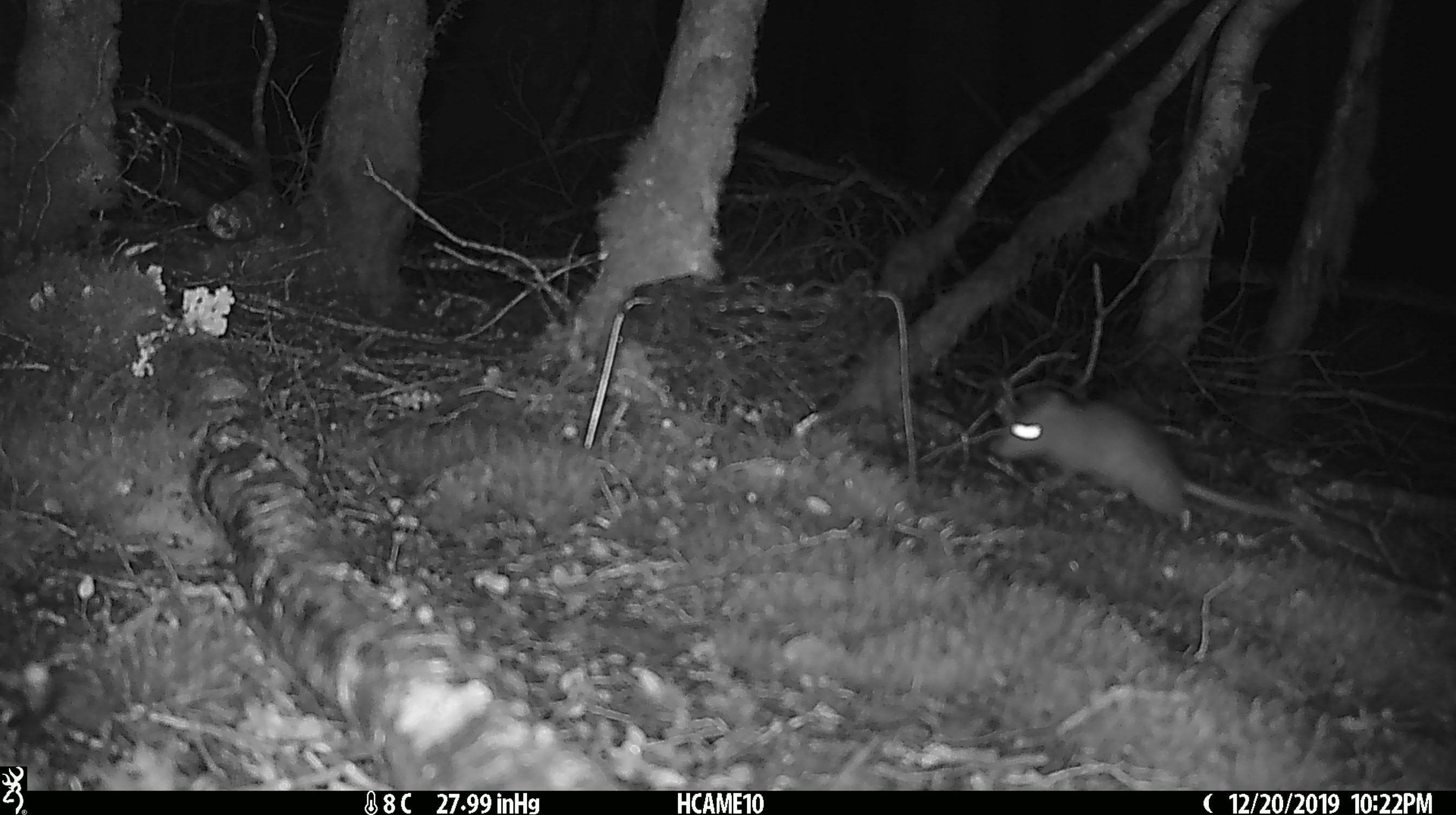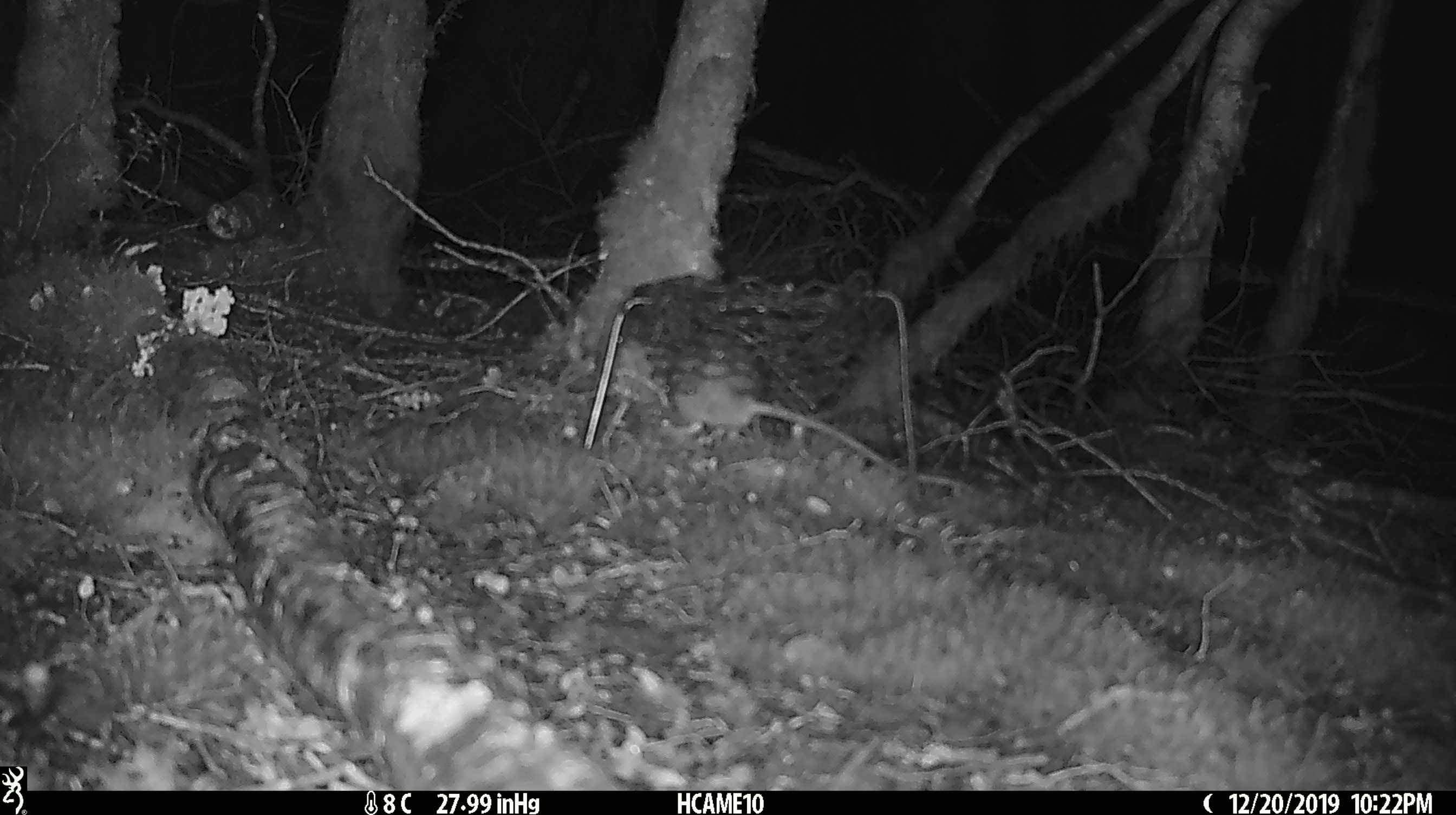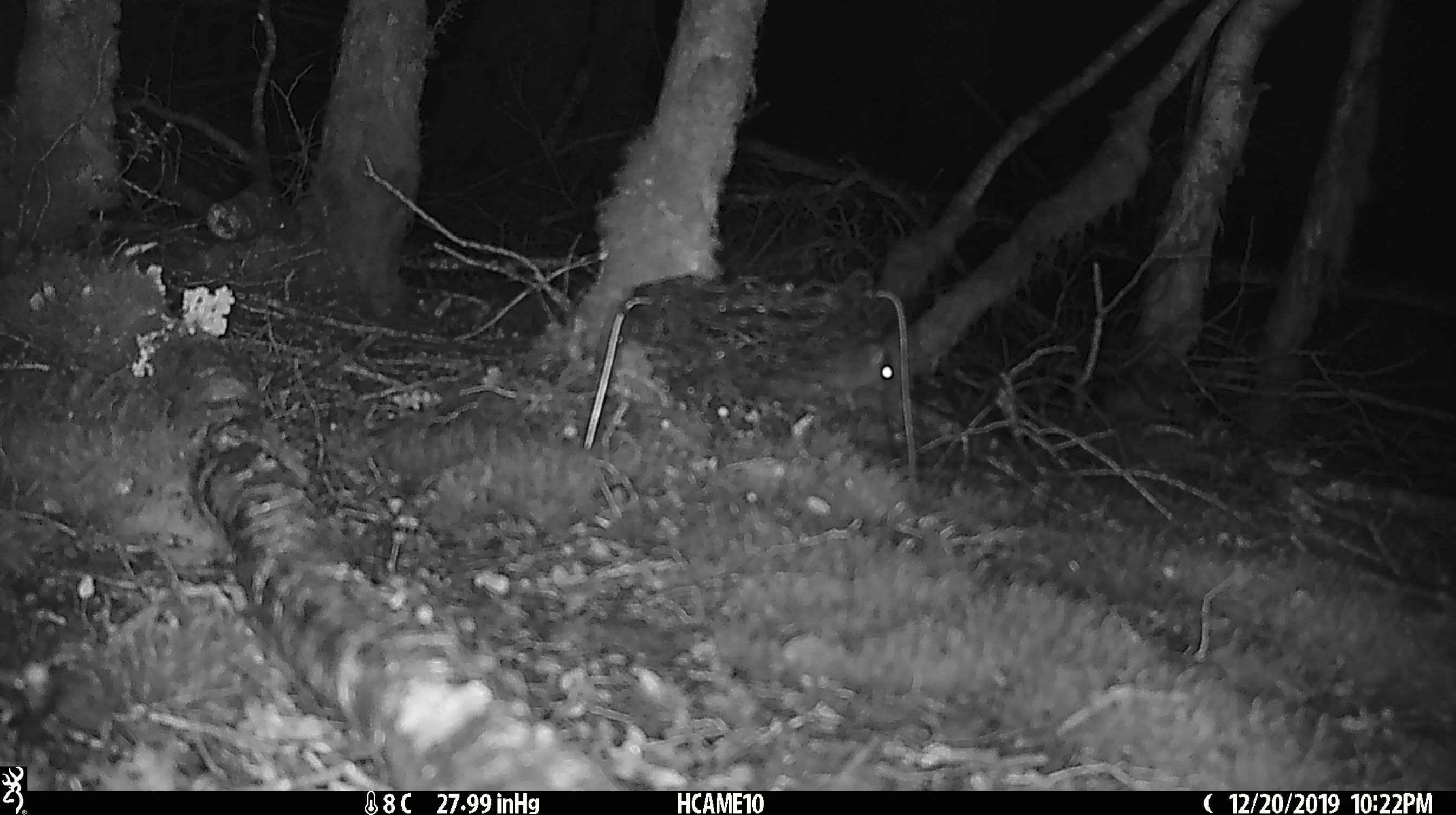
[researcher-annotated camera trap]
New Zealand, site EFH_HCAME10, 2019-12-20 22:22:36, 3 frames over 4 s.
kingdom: Animalia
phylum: Chordata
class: Mammalia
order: Rodentia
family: Muridae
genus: Rattus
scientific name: Rattus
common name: rat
Rat (Rattus).